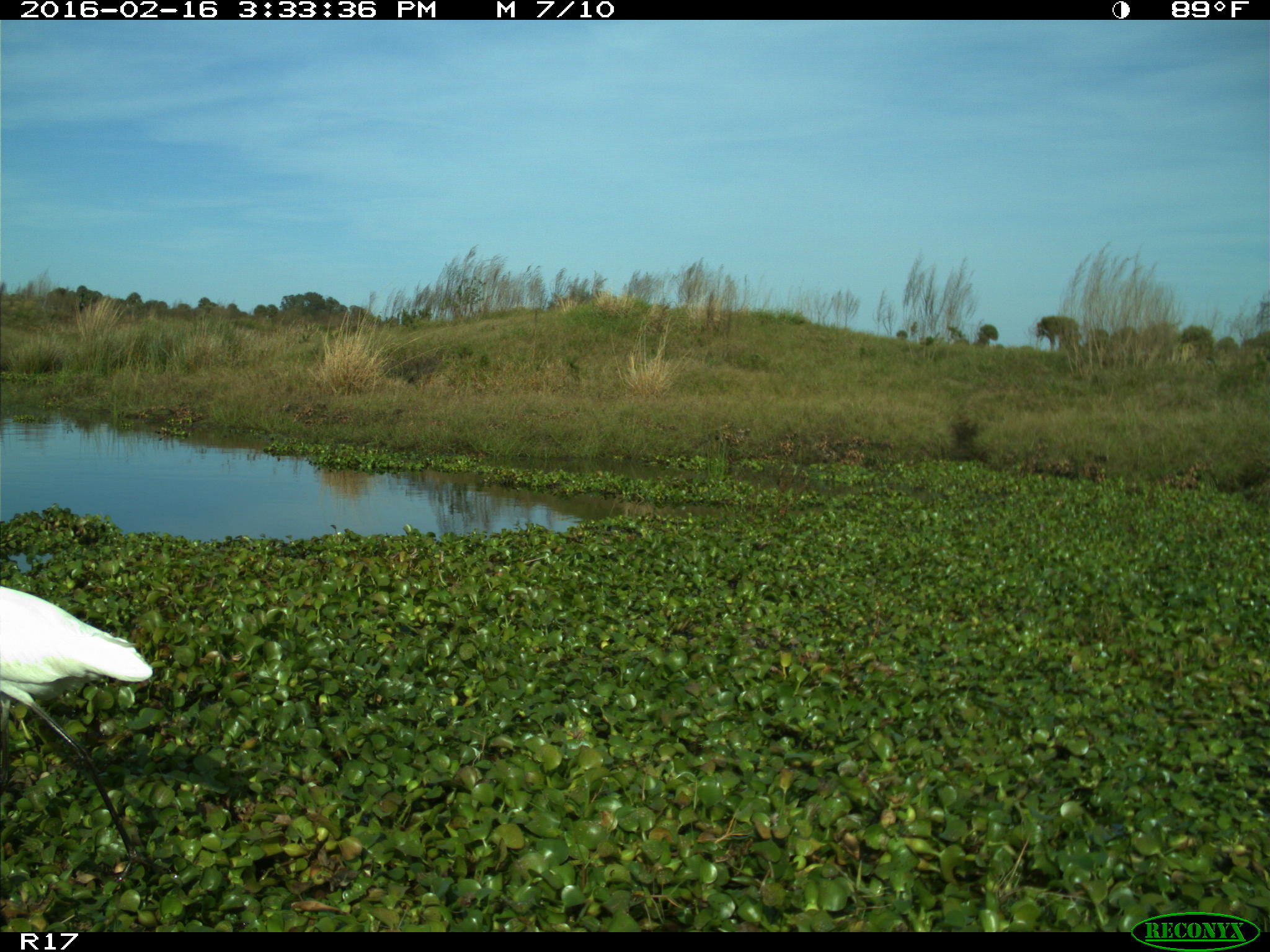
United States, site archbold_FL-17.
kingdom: Animalia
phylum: Chordata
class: Aves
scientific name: Aves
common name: birds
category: unidentified bird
Unidentified bird (birds) (Aves).